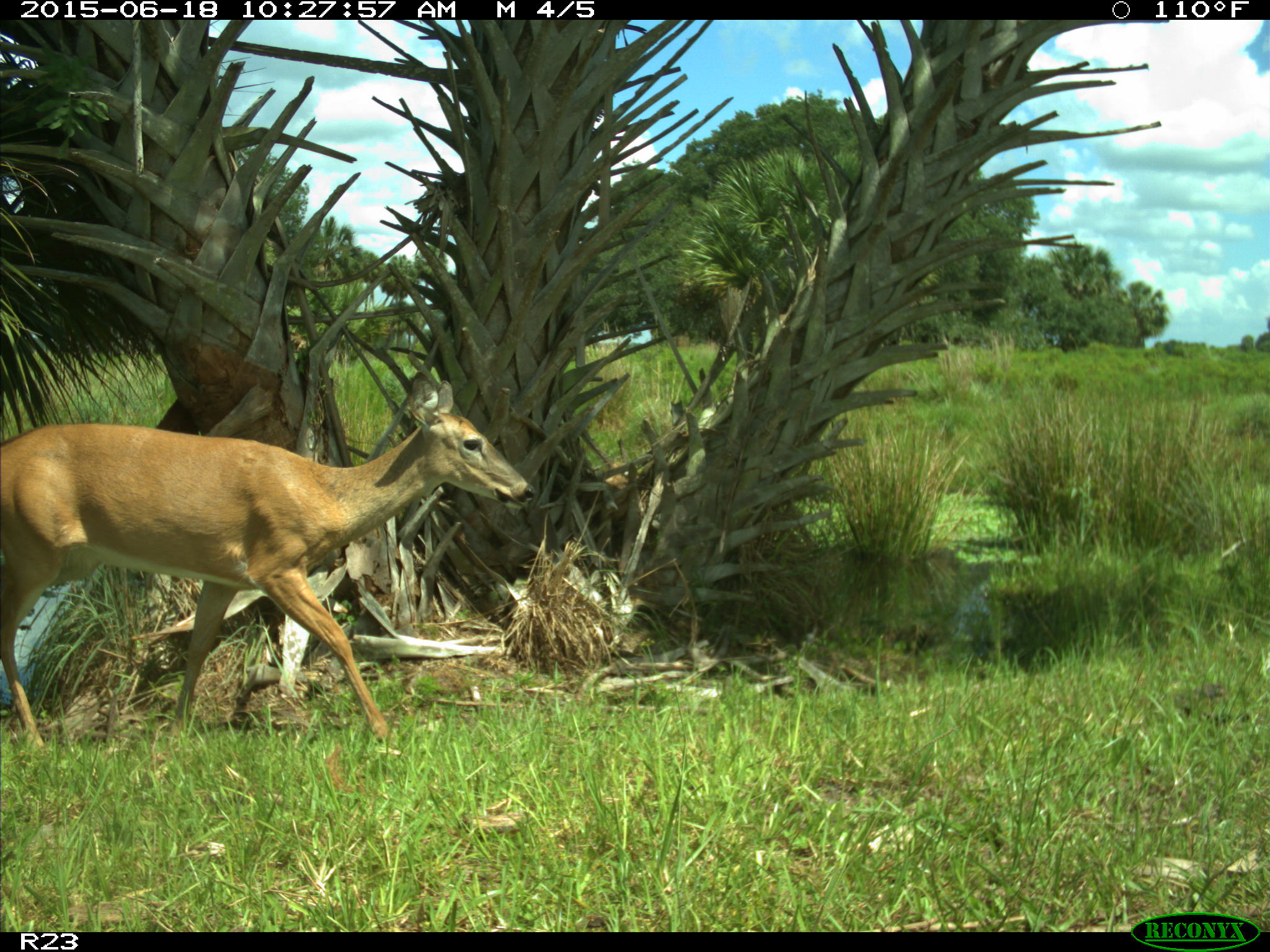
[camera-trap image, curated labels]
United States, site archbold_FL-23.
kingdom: Animalia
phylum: Chordata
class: Mammalia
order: Artiodactyla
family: Bovidae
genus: Bos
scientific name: Bos taurus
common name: domestic cow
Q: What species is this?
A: Bos taurus (domestic cow).